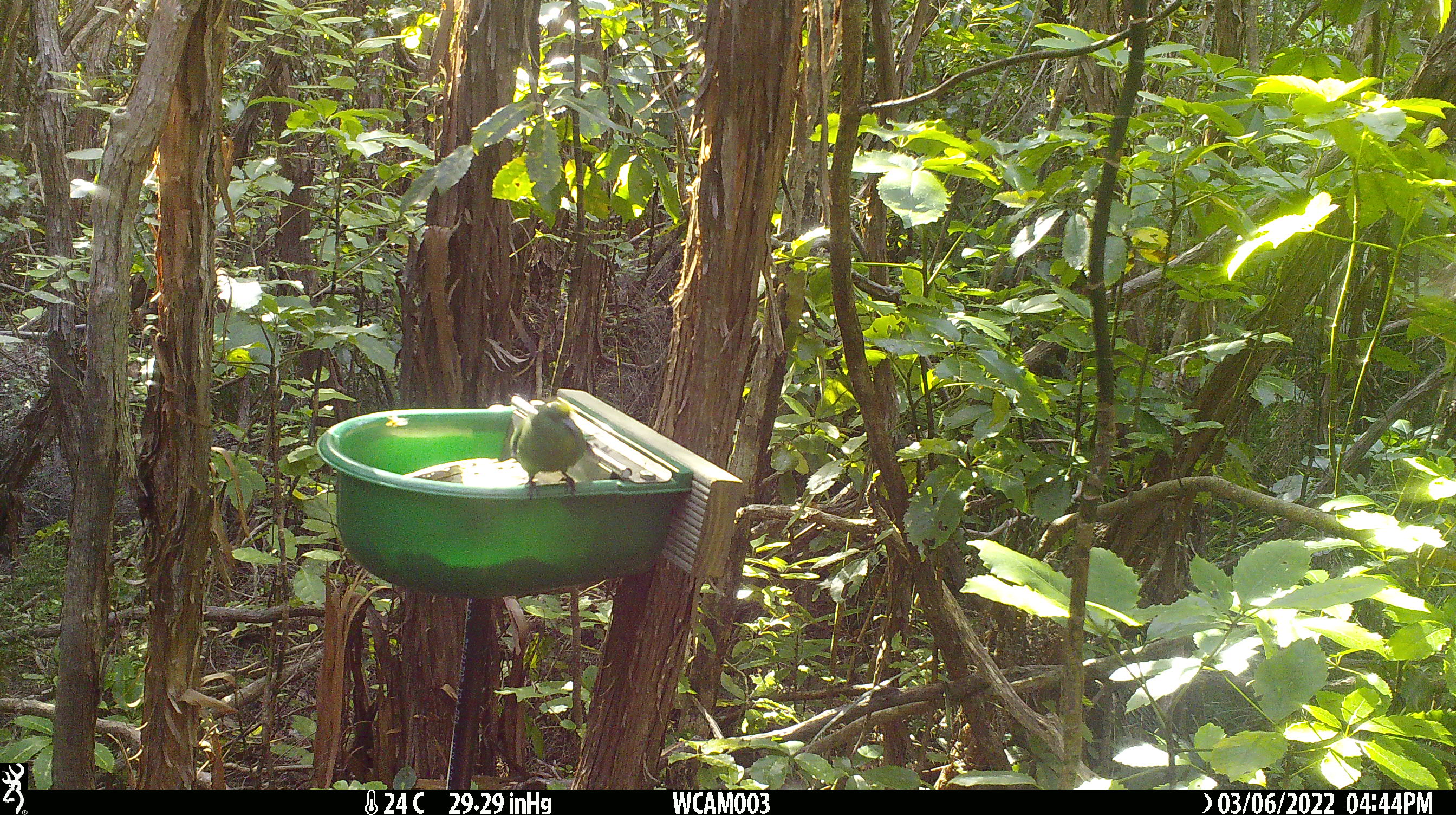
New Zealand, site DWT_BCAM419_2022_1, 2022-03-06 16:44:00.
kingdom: Animalia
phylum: Chordata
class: Aves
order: Psittaciformes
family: Psittaculidae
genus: Cyanoramphus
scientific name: Cyanoramphus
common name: parakeet